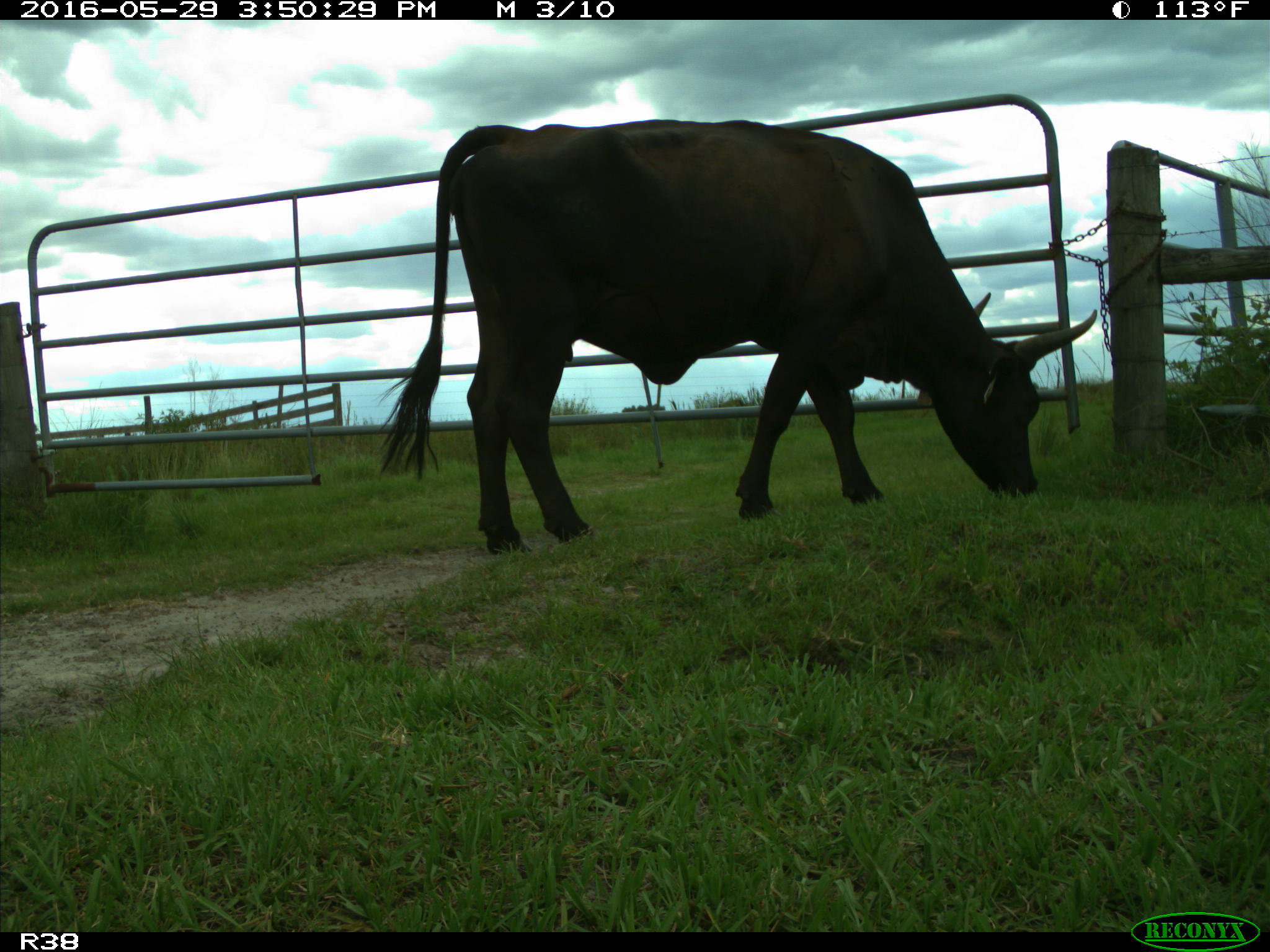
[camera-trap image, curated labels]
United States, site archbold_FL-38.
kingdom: Animalia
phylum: Chordata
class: Mammalia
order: Artiodactyla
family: Bovidae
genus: Bos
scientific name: Bos taurus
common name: domestic cow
Bos taurus (domestic cow).